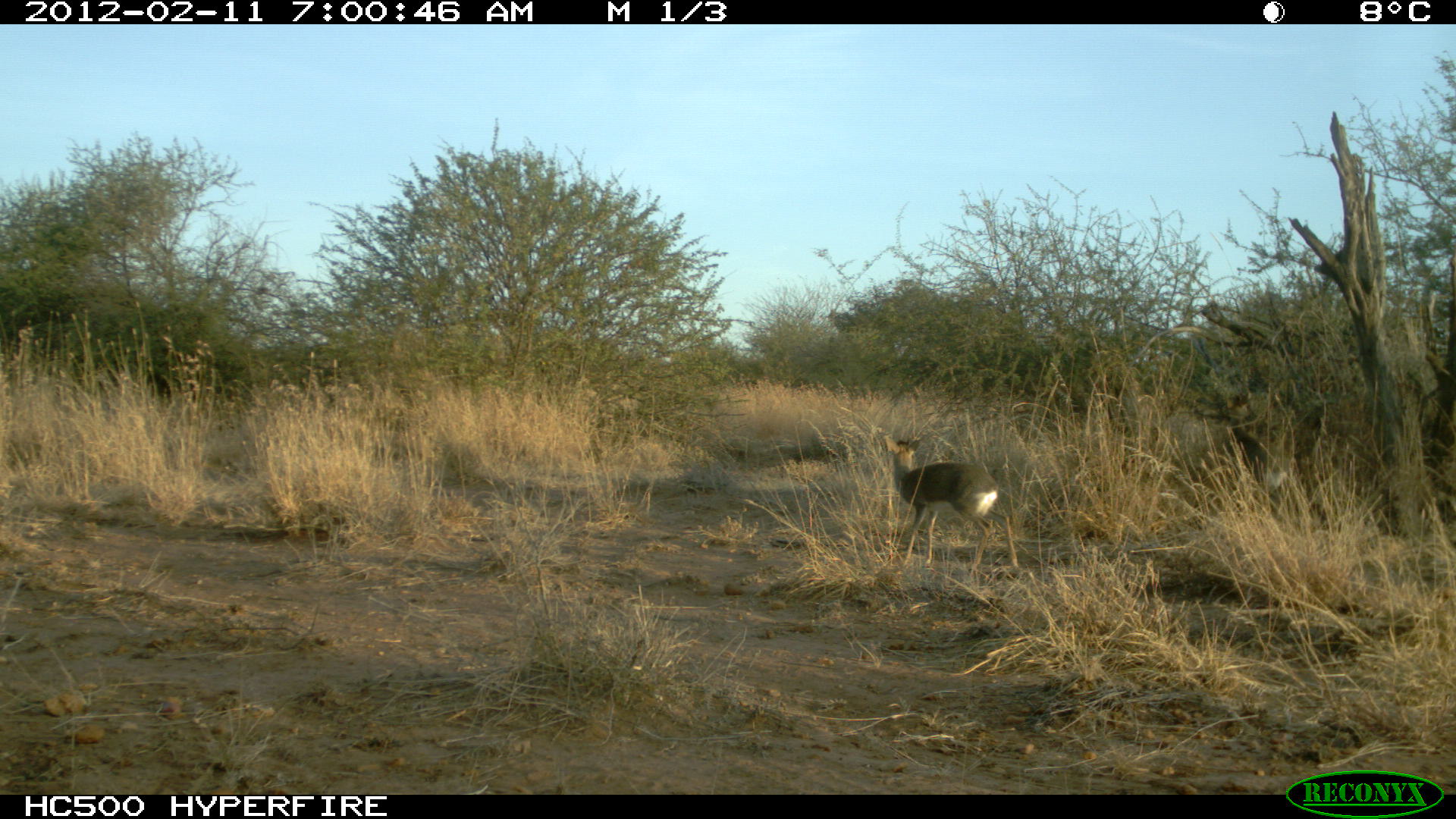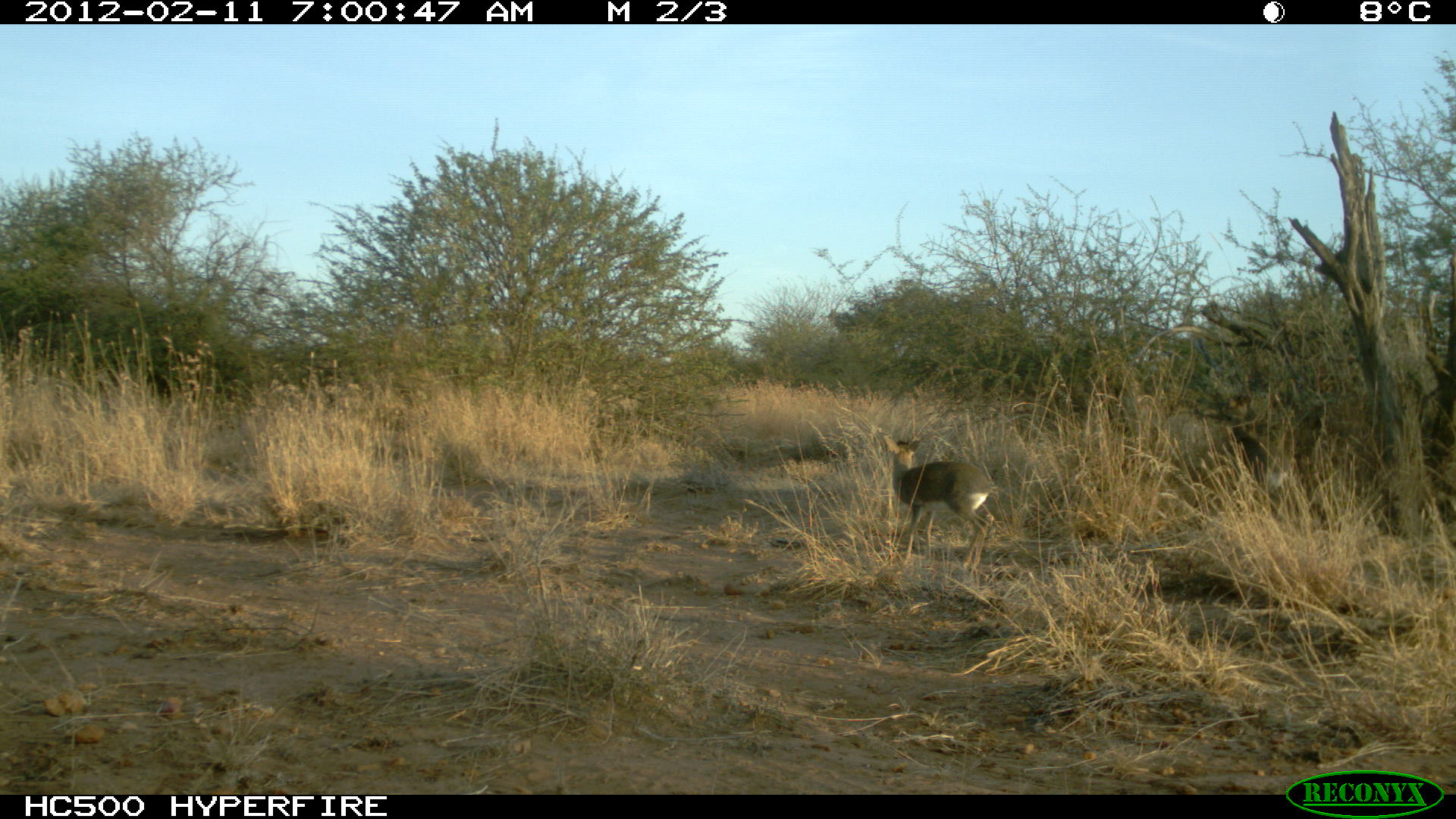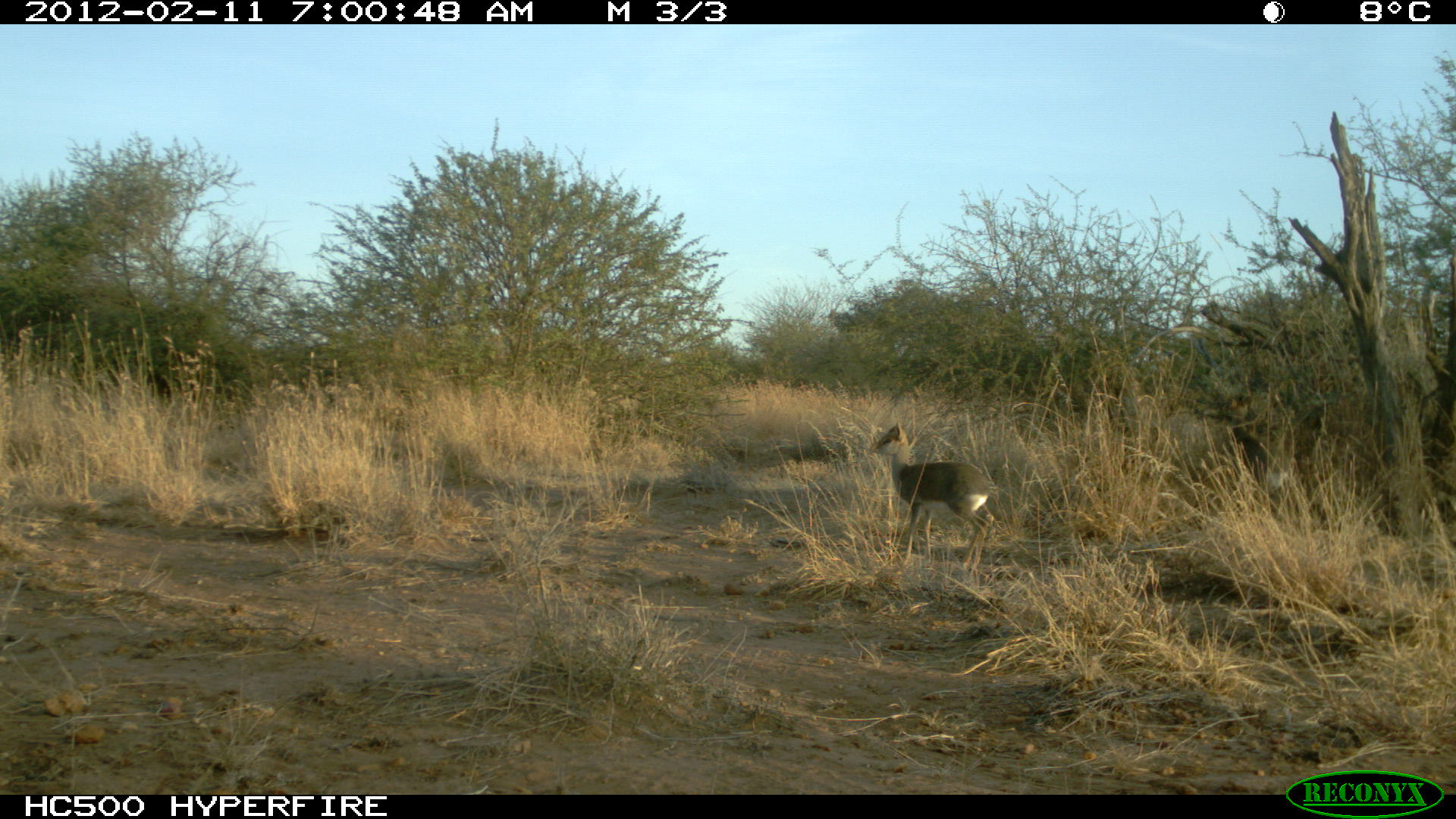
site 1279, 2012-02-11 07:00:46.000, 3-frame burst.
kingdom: Animalia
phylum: Chordata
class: Mammalia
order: Artiodactyla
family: Bovidae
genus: Madoqua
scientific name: Madoqua guentheri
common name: günther's dik-dik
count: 1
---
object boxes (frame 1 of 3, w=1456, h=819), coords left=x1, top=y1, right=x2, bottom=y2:
madoqua guentheri: left=883, top=435, right=1021, bottom=573; left=1222, top=388, right=1288, bottom=494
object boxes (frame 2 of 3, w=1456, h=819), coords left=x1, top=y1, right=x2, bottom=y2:
madoqua guentheri: left=881, top=434, right=997, bottom=571; left=1226, top=394, right=1292, bottom=492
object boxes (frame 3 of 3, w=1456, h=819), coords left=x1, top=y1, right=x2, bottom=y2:
madoqua guentheri: left=867, top=419, right=997, bottom=571; left=1226, top=394, right=1292, bottom=492